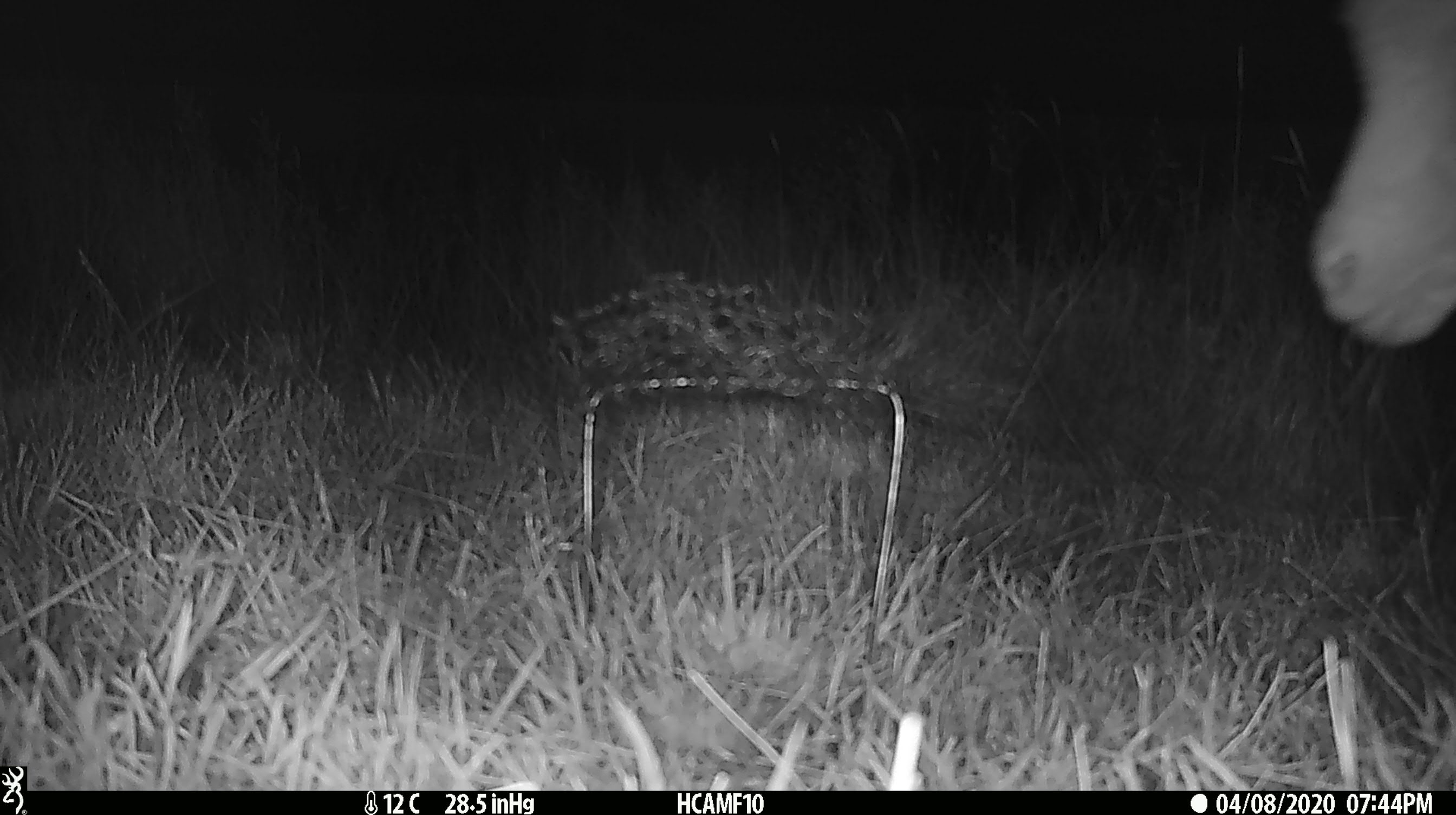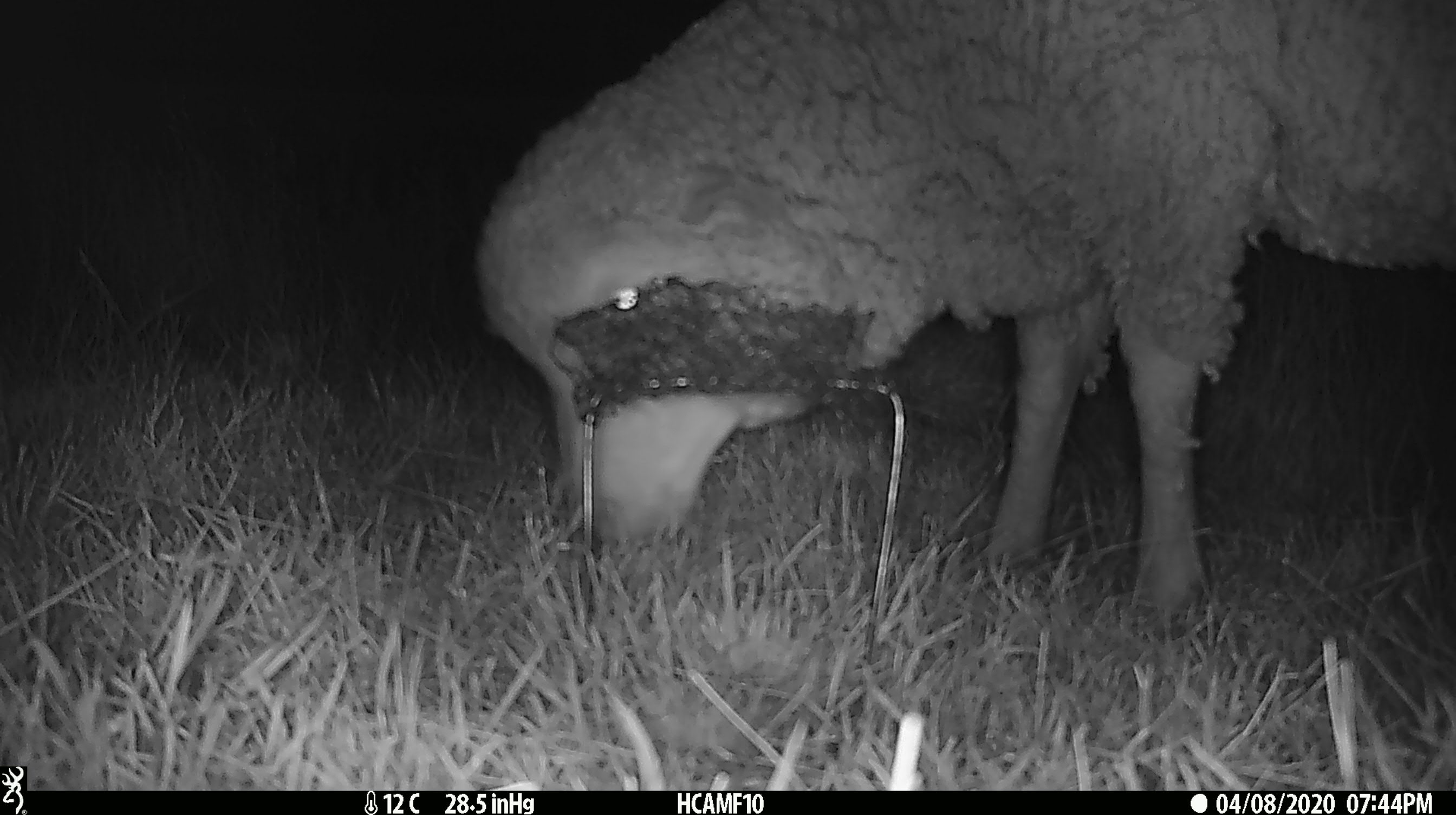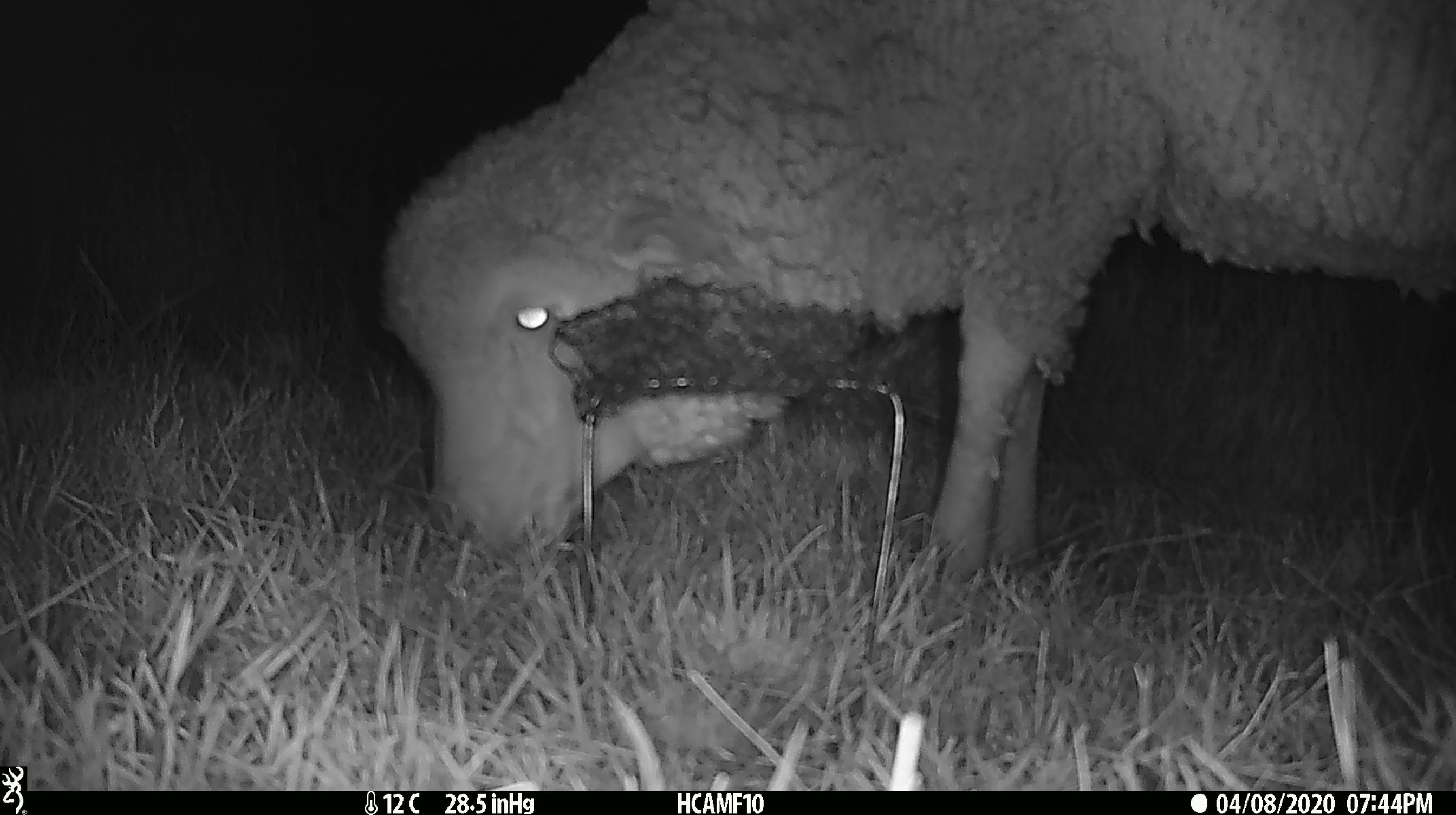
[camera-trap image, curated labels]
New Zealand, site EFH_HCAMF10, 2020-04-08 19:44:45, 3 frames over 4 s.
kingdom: Animalia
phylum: Chordata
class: Mammalia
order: Artiodactyla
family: Bovidae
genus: Ovis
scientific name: Ovis aries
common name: domestic sheep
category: sheep